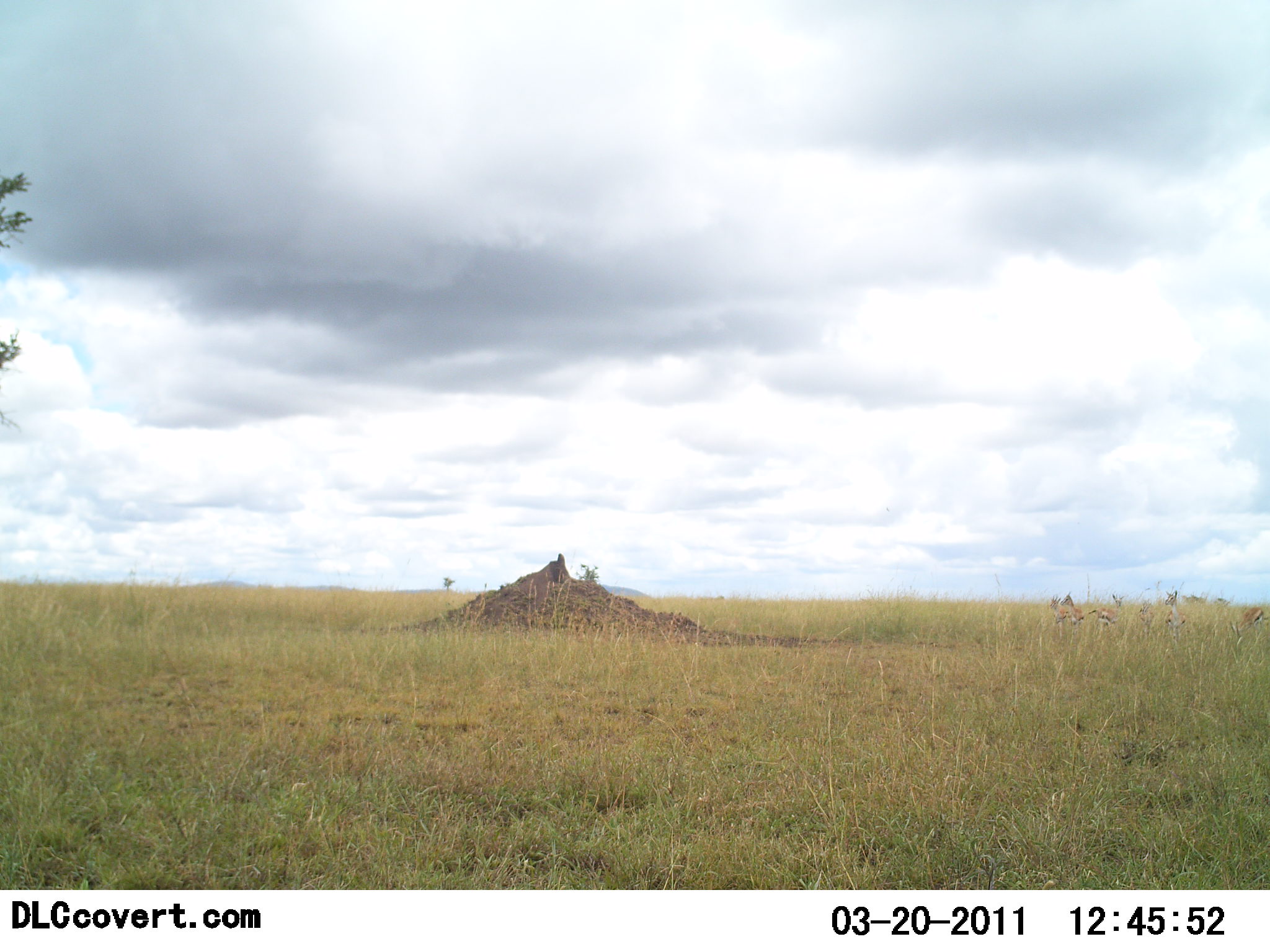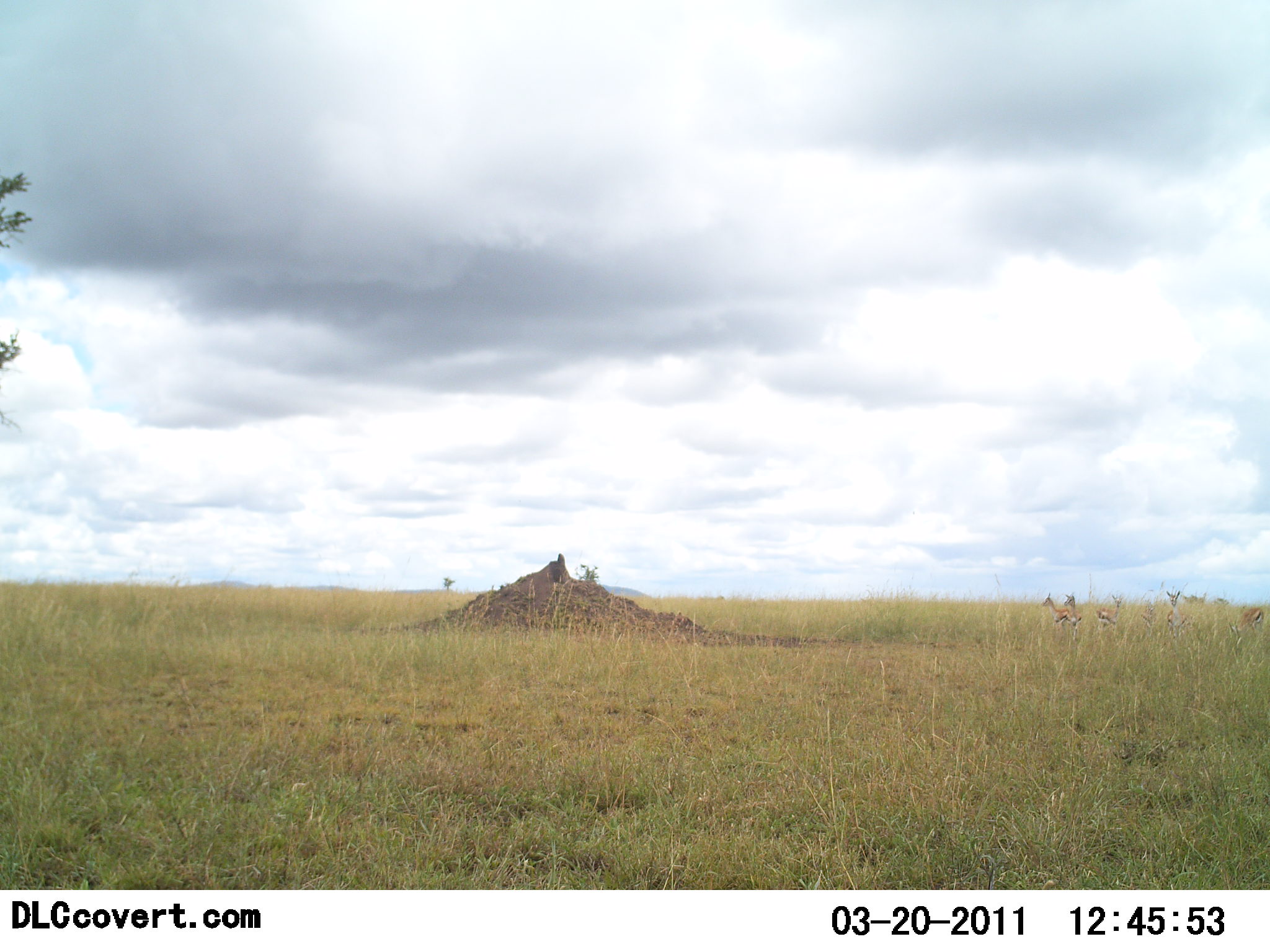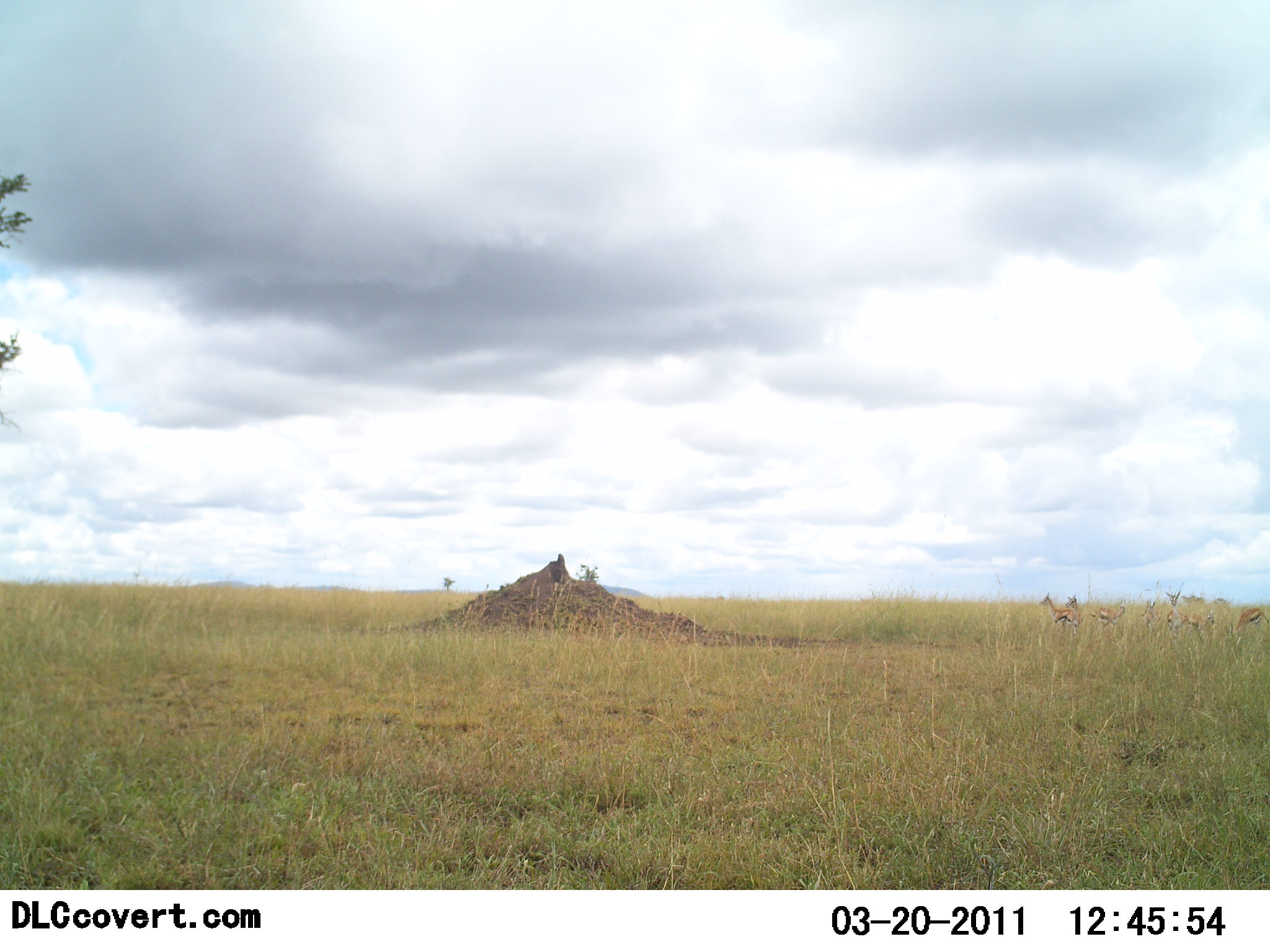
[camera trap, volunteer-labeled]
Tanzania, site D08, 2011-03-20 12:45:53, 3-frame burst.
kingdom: Animalia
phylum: Chordata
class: Mammalia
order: Artiodactyla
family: Bovidae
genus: Eudorcas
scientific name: Eudorcas thomsonii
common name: thomson's gazelle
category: gazellethomsons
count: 6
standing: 70%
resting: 10%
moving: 20%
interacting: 0%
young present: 0%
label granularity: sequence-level